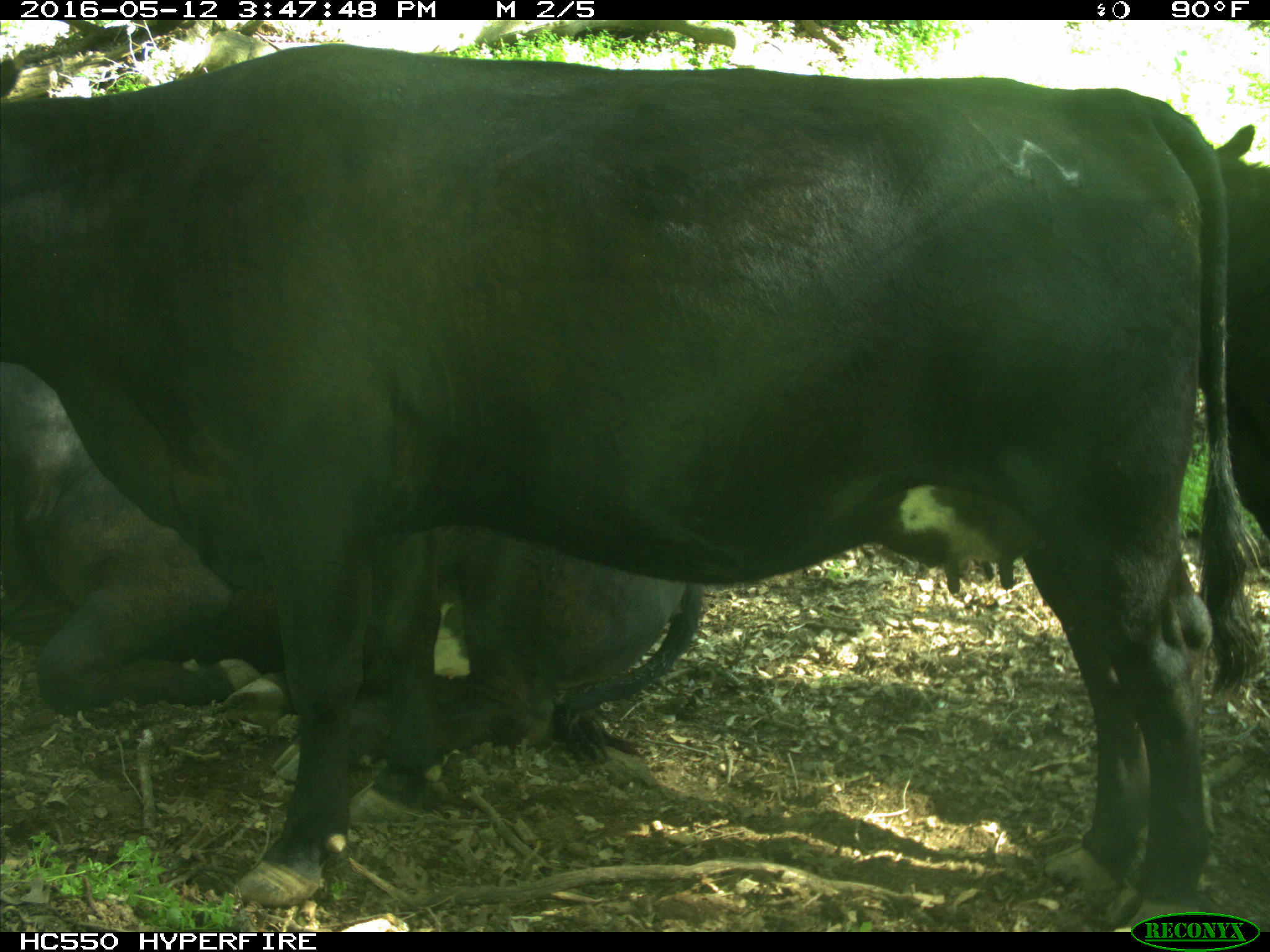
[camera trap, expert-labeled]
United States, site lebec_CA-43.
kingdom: Animalia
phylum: Chordata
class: Mammalia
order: Artiodactyla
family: Bovidae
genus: Bos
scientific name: Bos taurus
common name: domestic cow